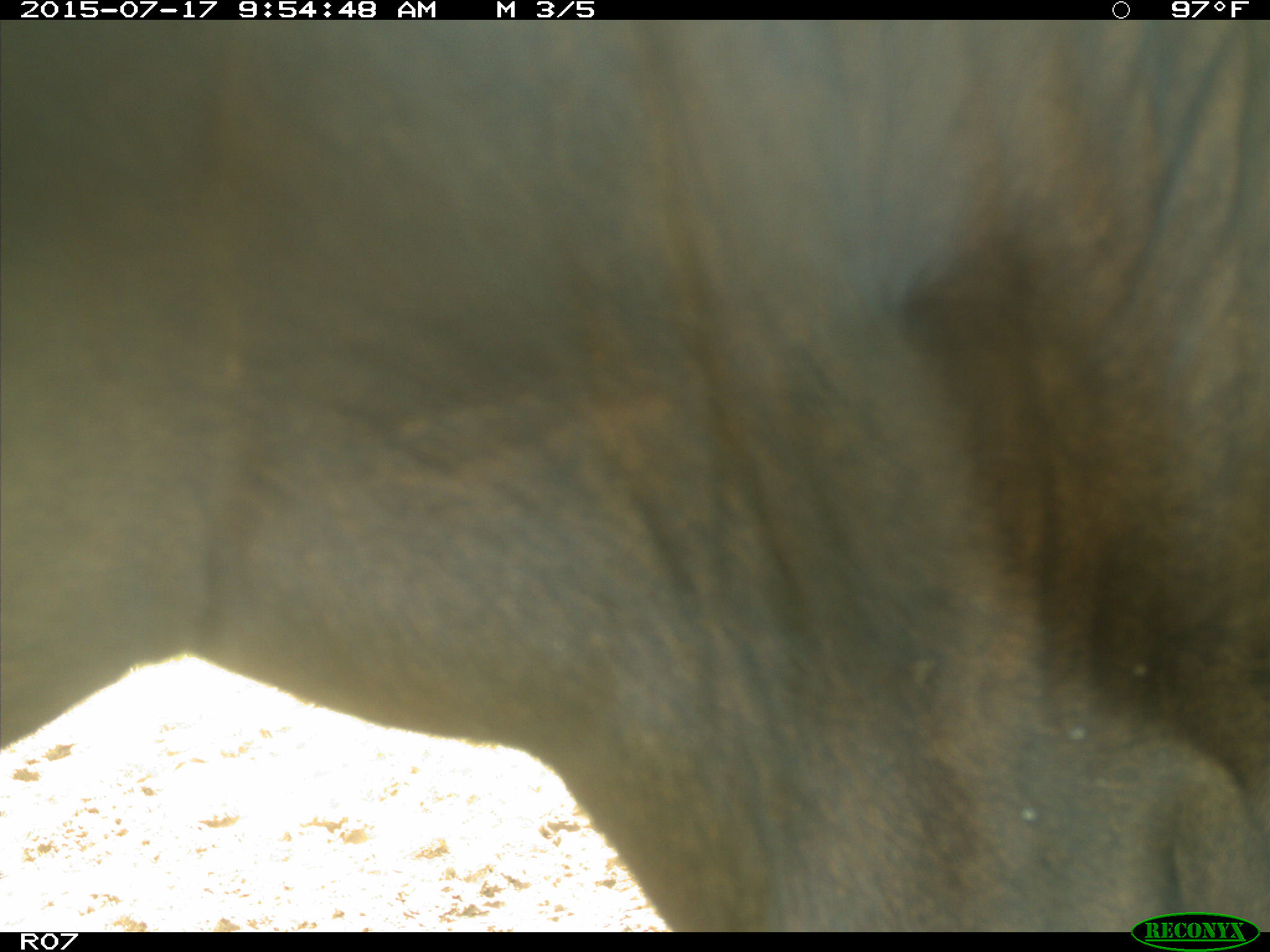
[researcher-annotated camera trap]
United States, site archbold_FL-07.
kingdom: Animalia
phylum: Chordata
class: Mammalia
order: Artiodactyla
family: Bovidae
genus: Bos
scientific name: Bos taurus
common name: domestic cow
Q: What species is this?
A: Bos taurus (domestic cow).